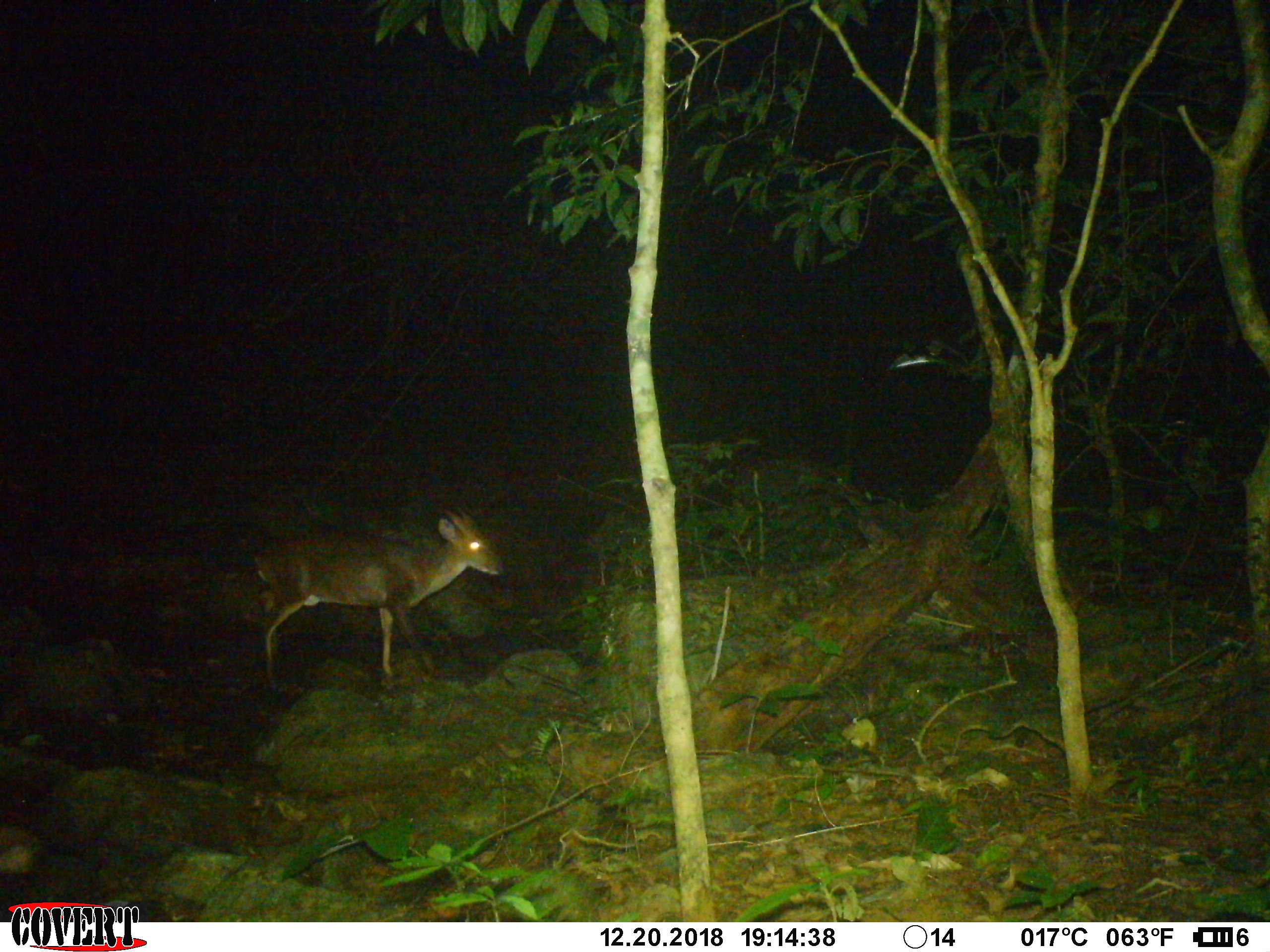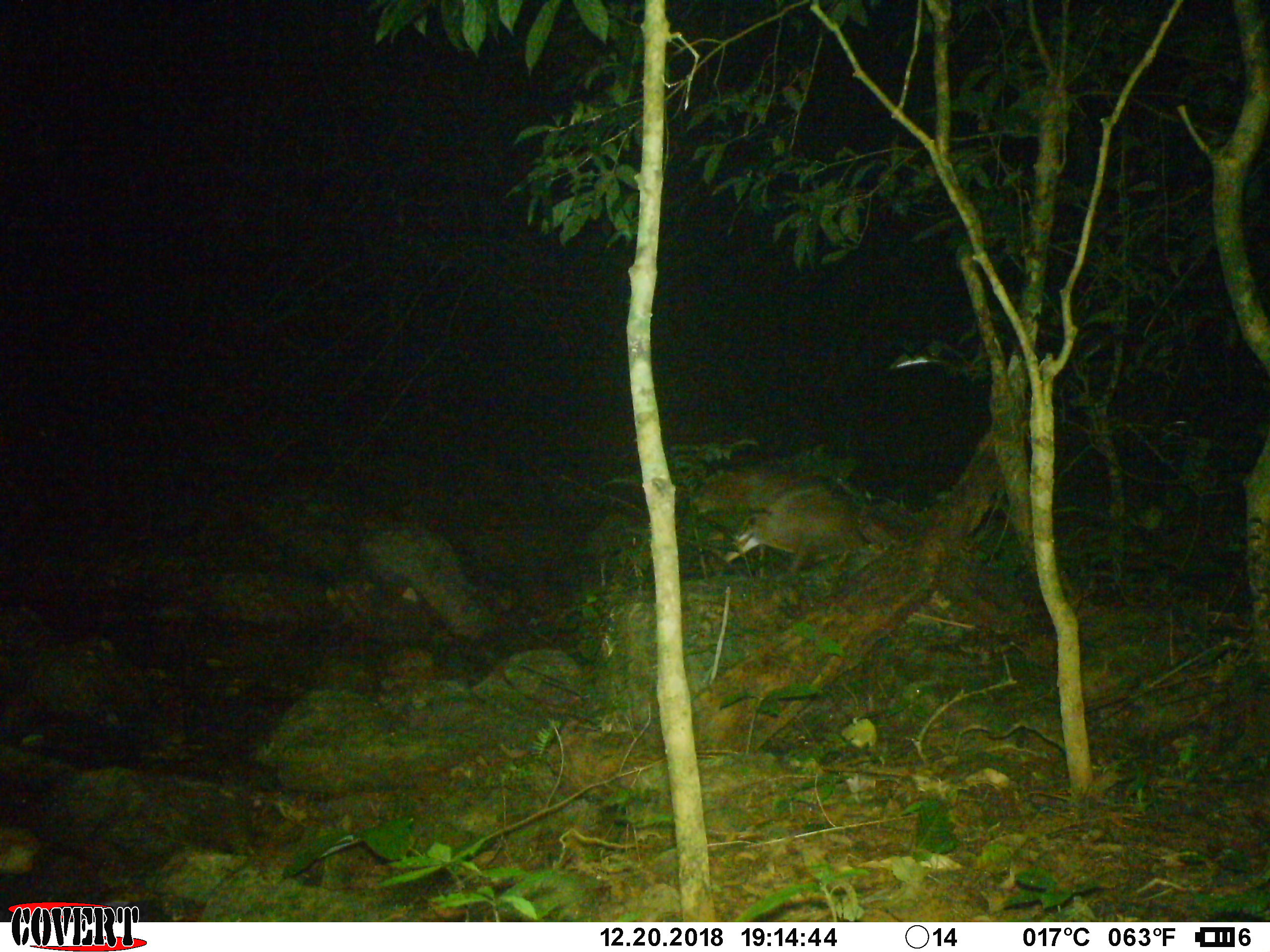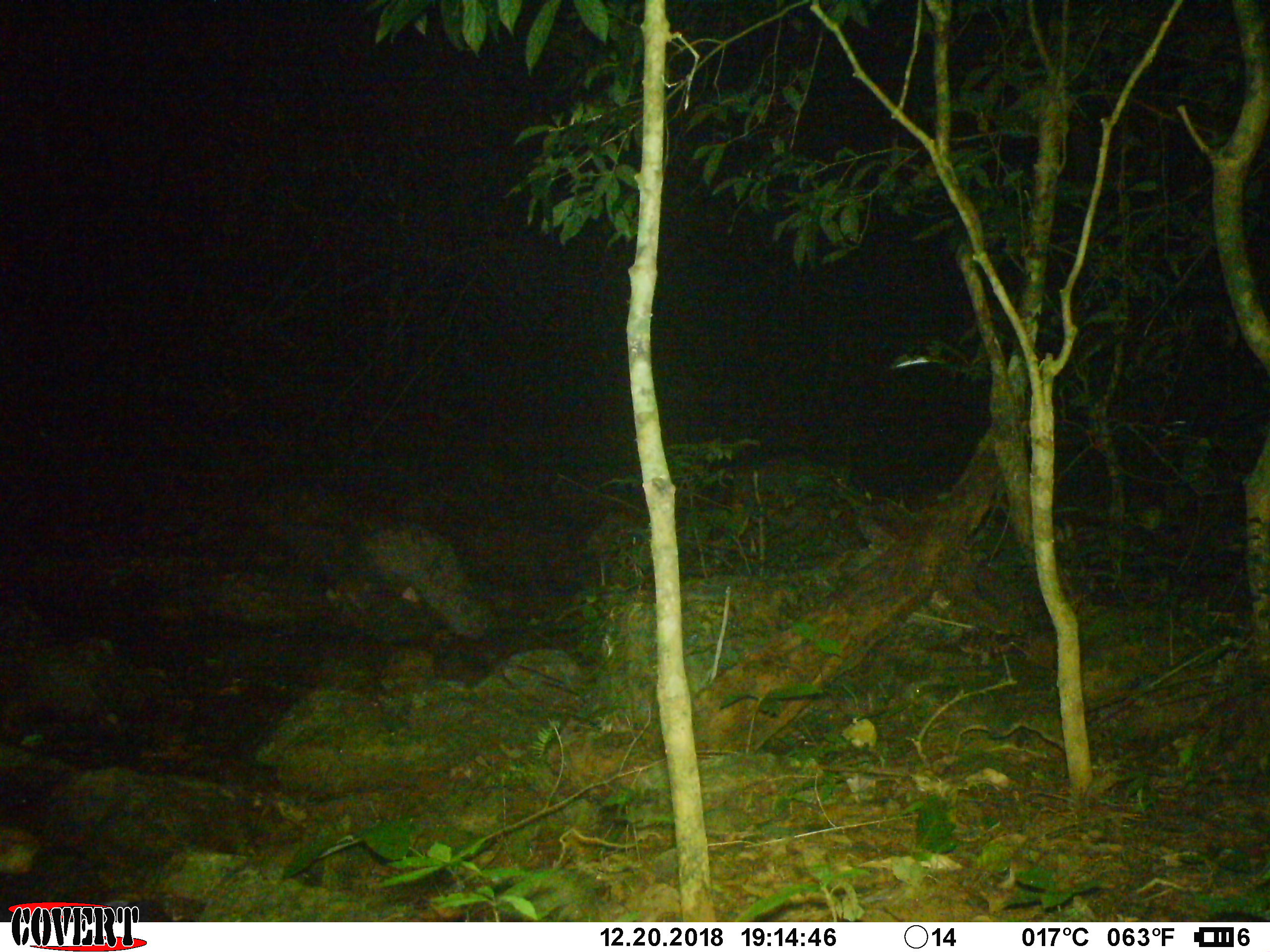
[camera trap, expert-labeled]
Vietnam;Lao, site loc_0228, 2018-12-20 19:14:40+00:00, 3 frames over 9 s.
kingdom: Animalia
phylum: Chordata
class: Mammalia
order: Artiodactyla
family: Cervidae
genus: Muntiacus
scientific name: Muntiacus vuquangensis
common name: large-antlered muntjac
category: large antlered muntjac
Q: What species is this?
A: Large antlered muntjac (large-antlered muntjac) (Muntiacus vuquangensis).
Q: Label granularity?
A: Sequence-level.